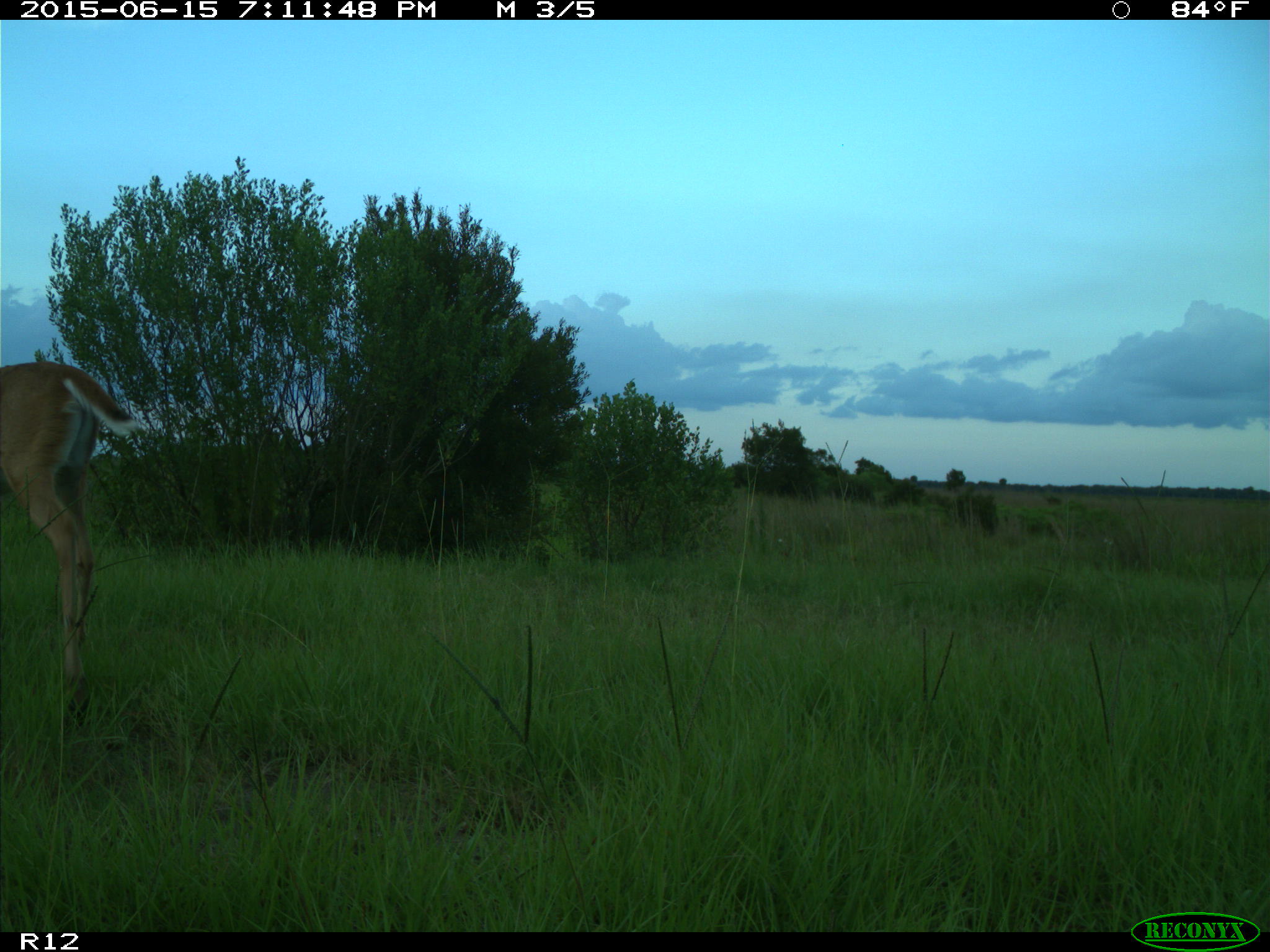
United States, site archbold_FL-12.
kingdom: Animalia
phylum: Chordata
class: Mammalia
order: Artiodactyla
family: Cervidae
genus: Odocoileus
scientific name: Odocoileus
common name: deer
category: unidentified deer